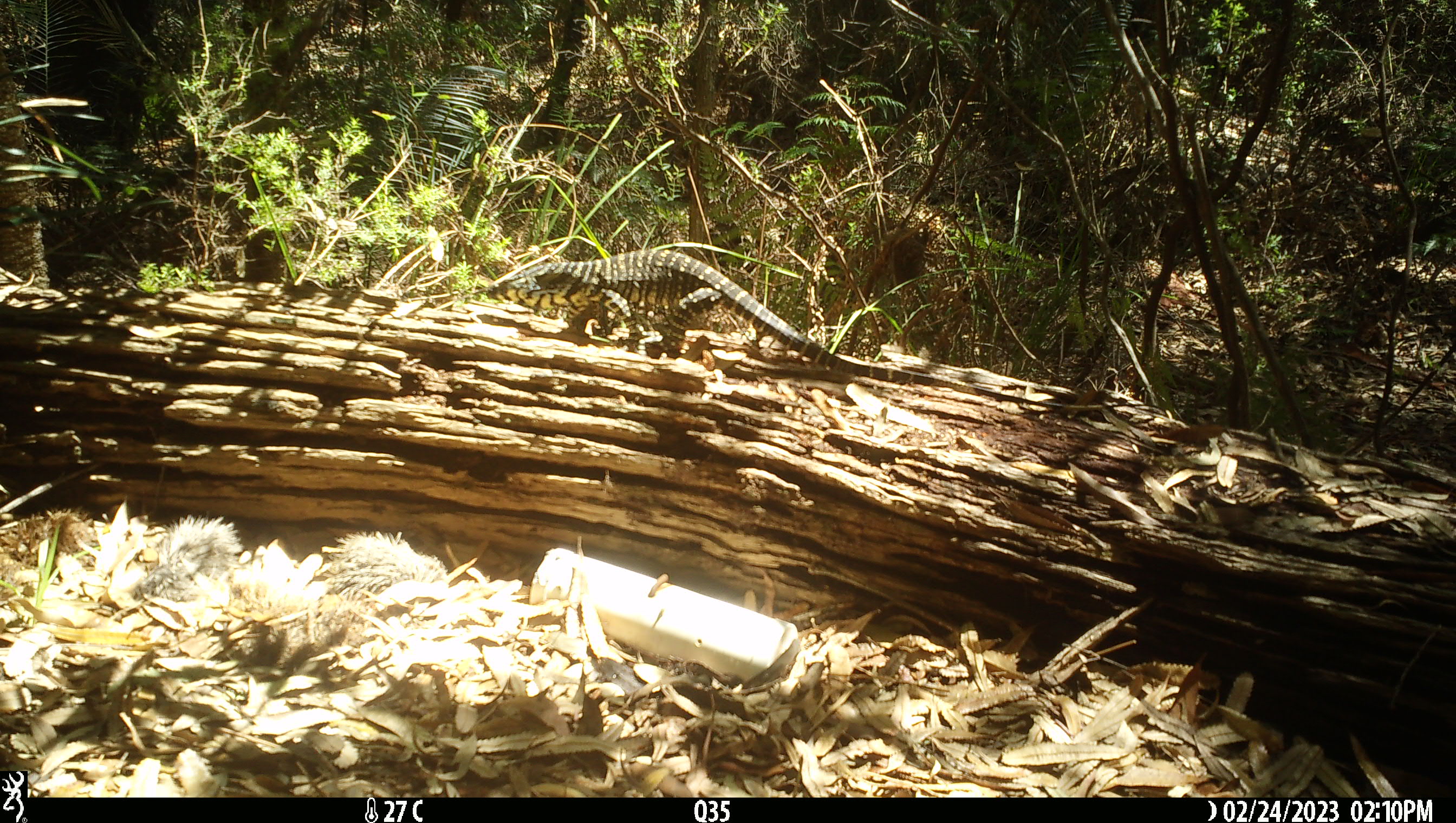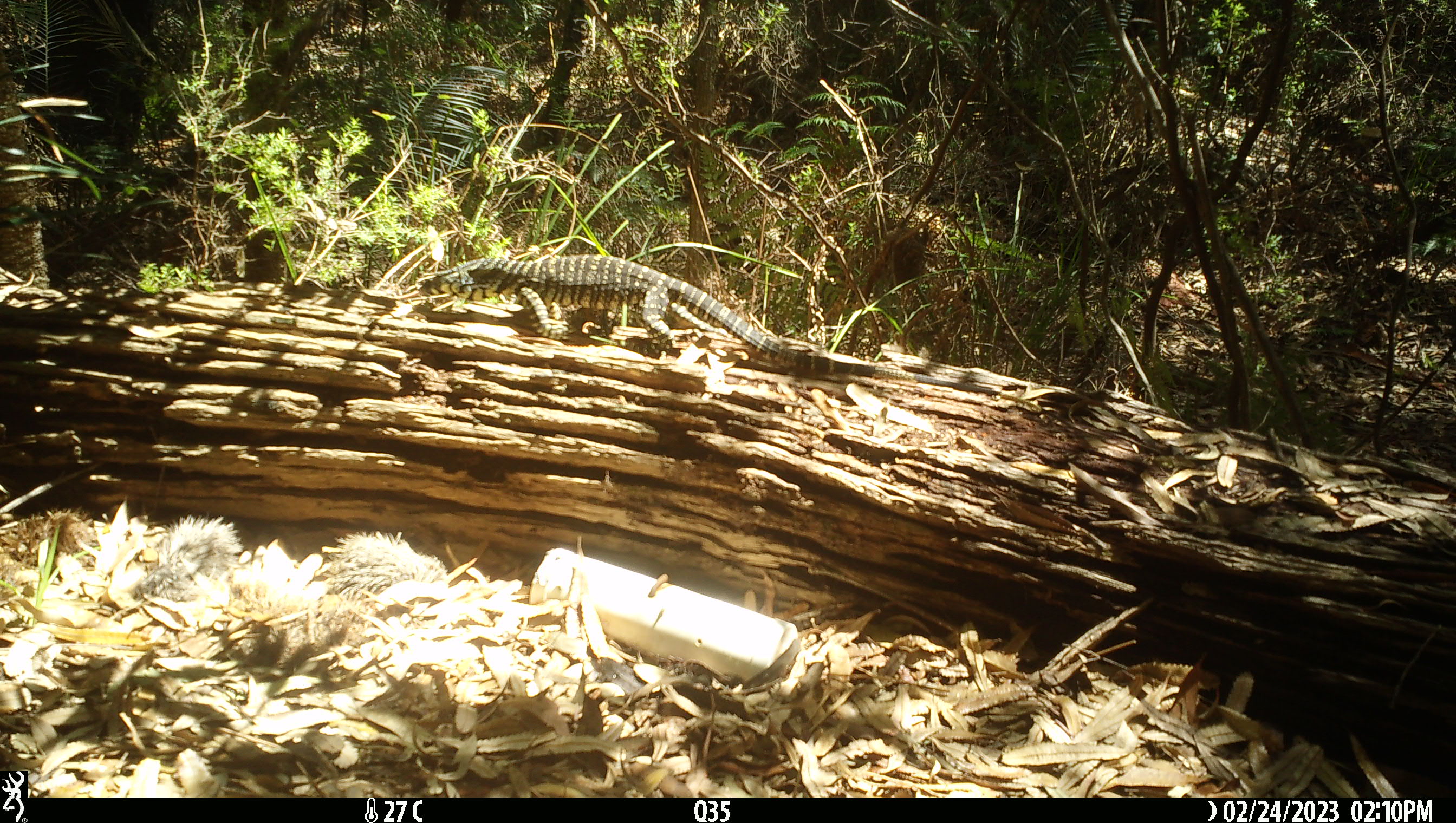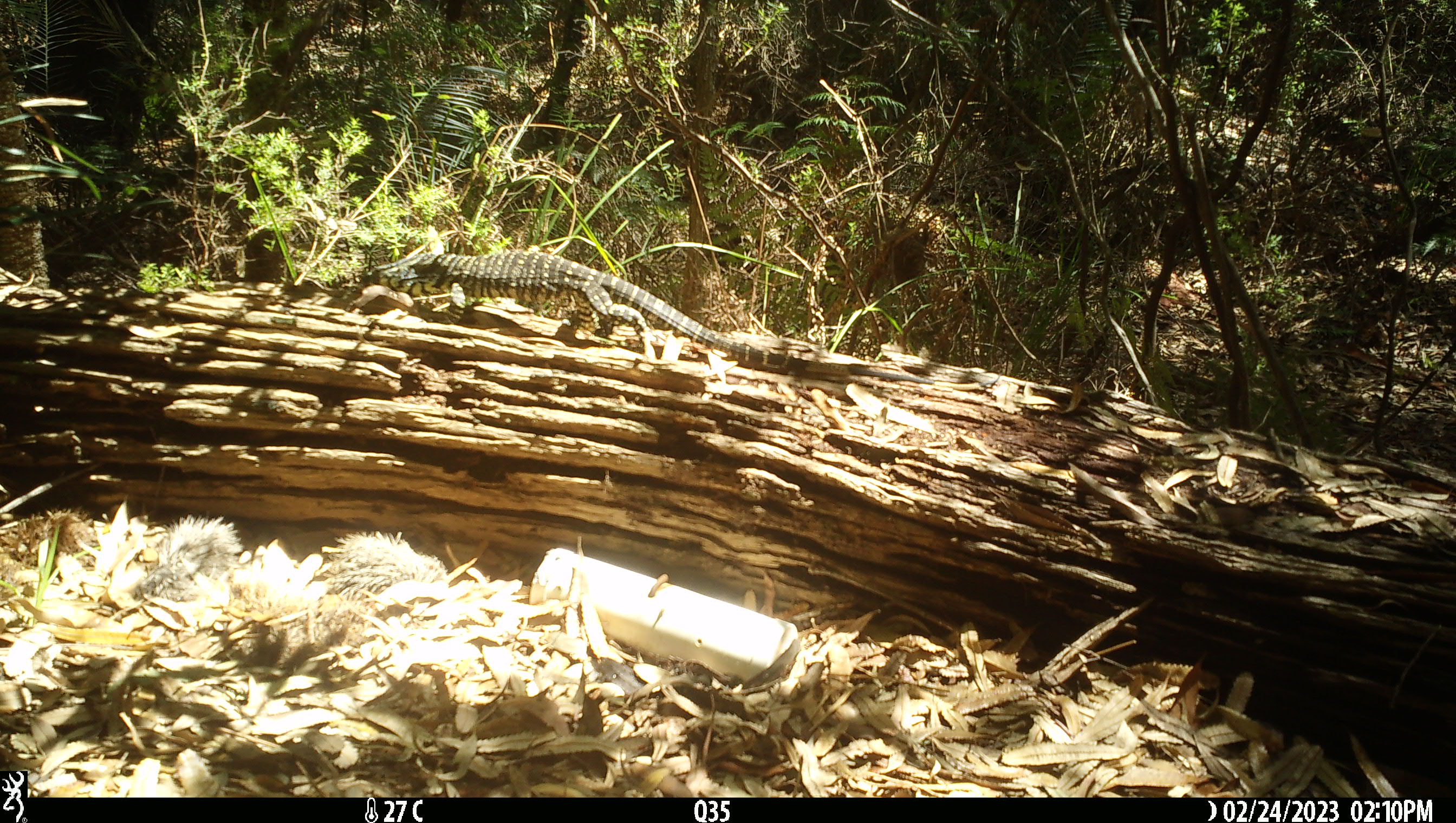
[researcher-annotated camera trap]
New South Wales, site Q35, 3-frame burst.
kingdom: Animalia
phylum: Chordata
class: Reptilia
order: Squamata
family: Varanidae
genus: Varanus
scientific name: Varanus varius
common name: lace monitor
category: goanna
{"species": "goanna (lace monitor) (Varanus varius)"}